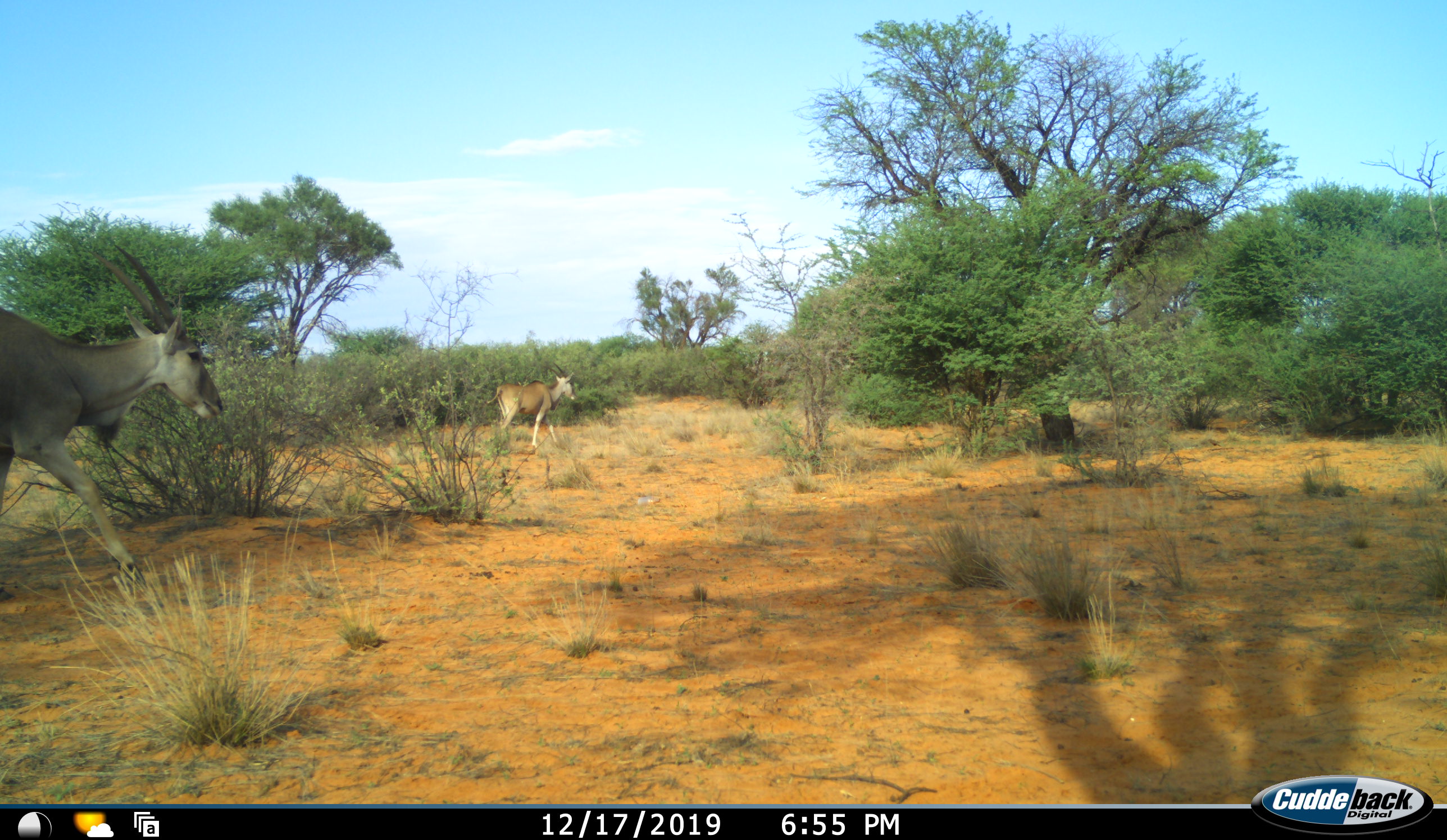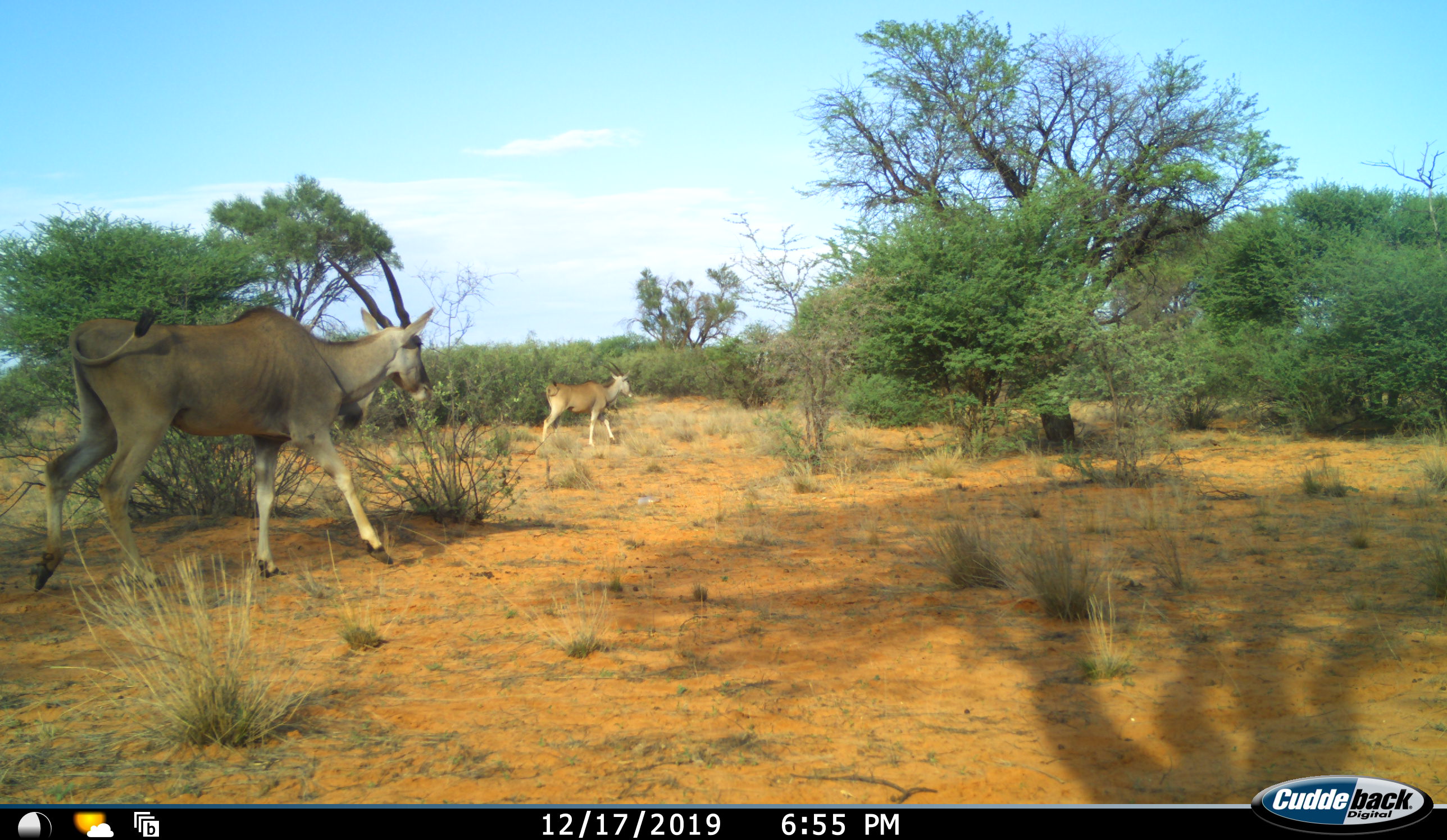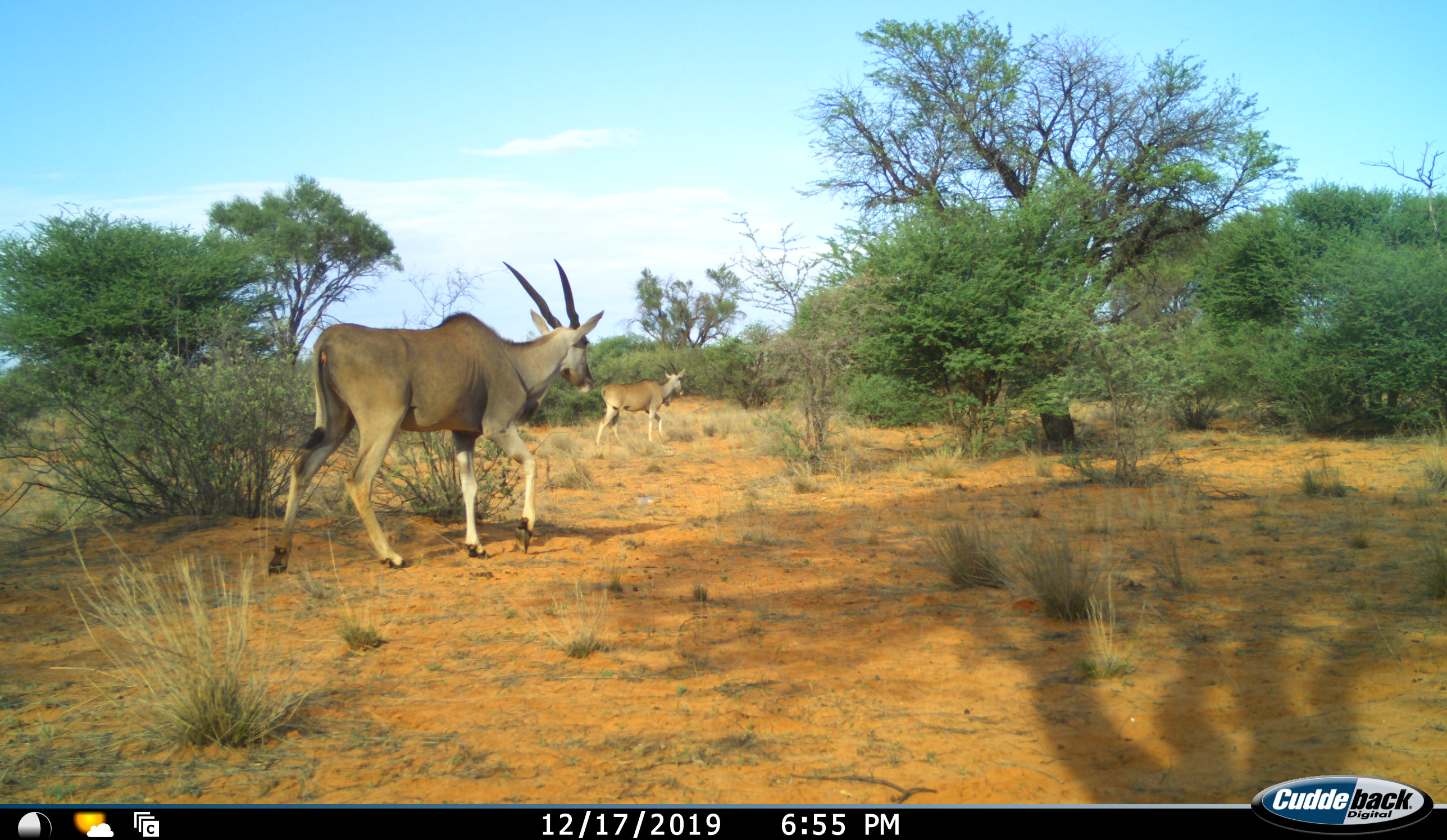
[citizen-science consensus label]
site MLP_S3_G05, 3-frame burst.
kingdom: Animalia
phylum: Chordata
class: Mammalia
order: Artiodactyla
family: Bovidae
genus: Tragelaphus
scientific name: Tragelaphus oryx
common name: eland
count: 2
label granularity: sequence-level